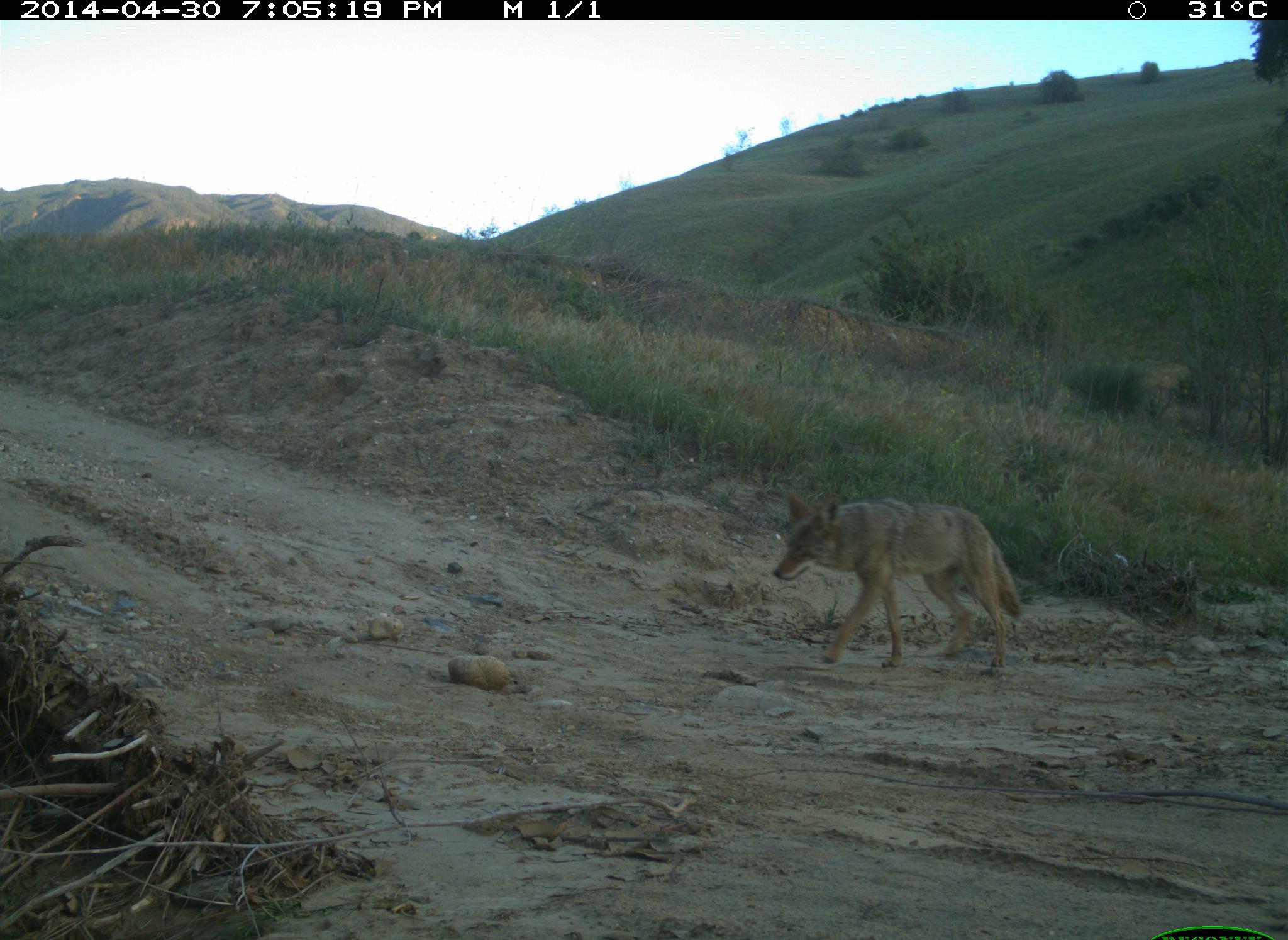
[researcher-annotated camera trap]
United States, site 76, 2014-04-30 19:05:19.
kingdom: Animalia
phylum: Chordata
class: Mammalia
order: Carnivora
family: Canidae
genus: Canis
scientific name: Canis latrans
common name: coyote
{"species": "coyote (Canis latrans)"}